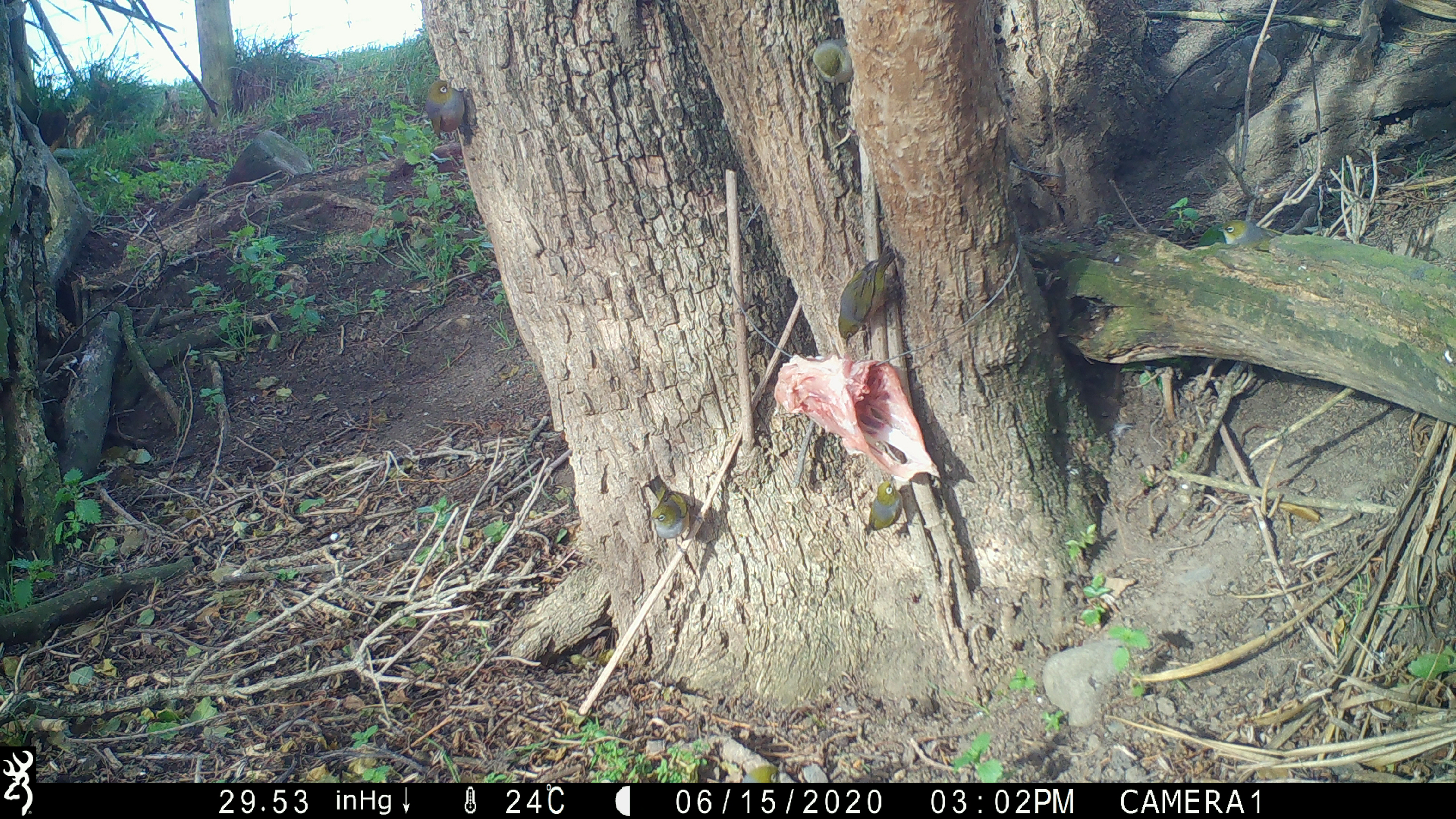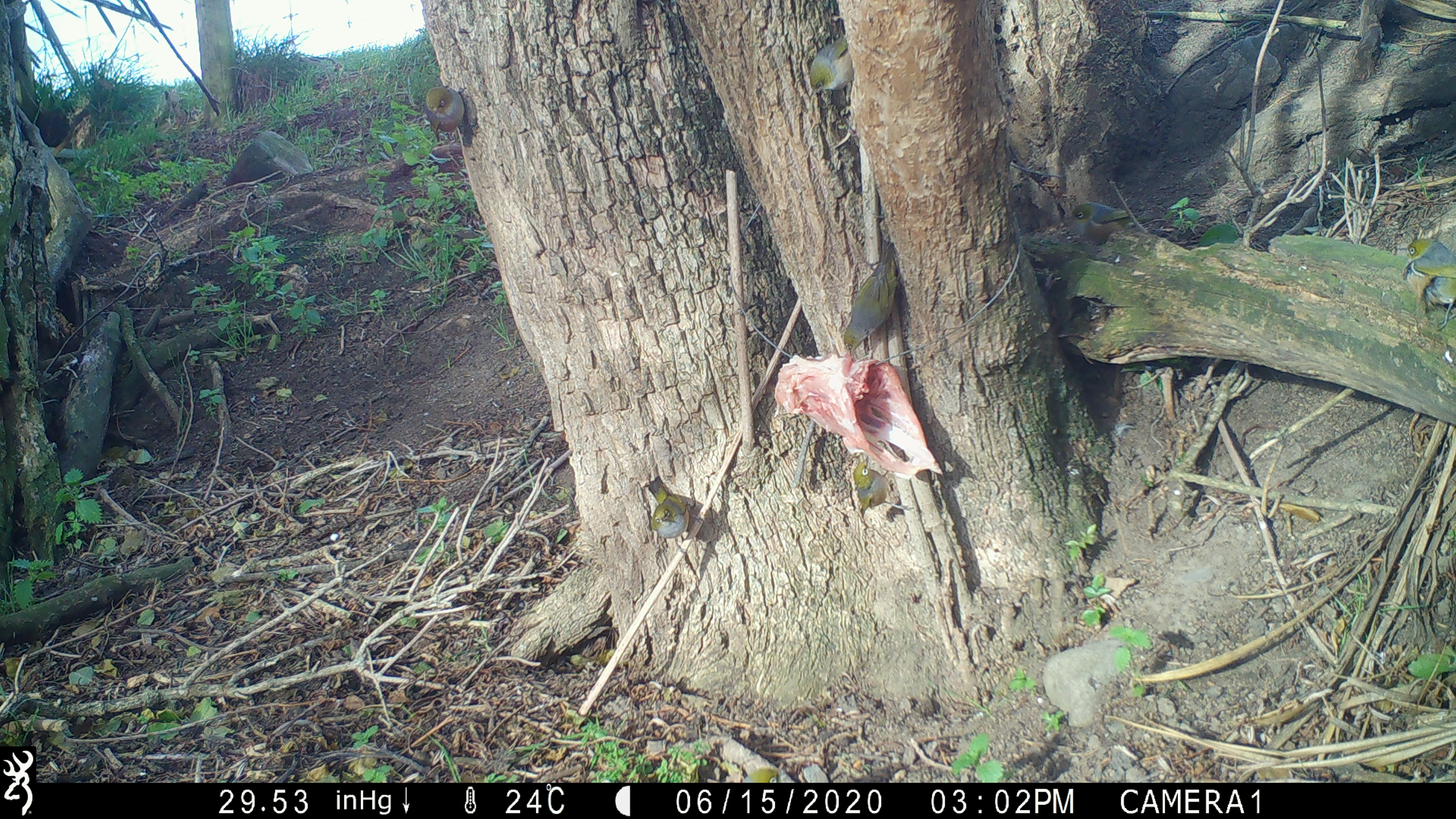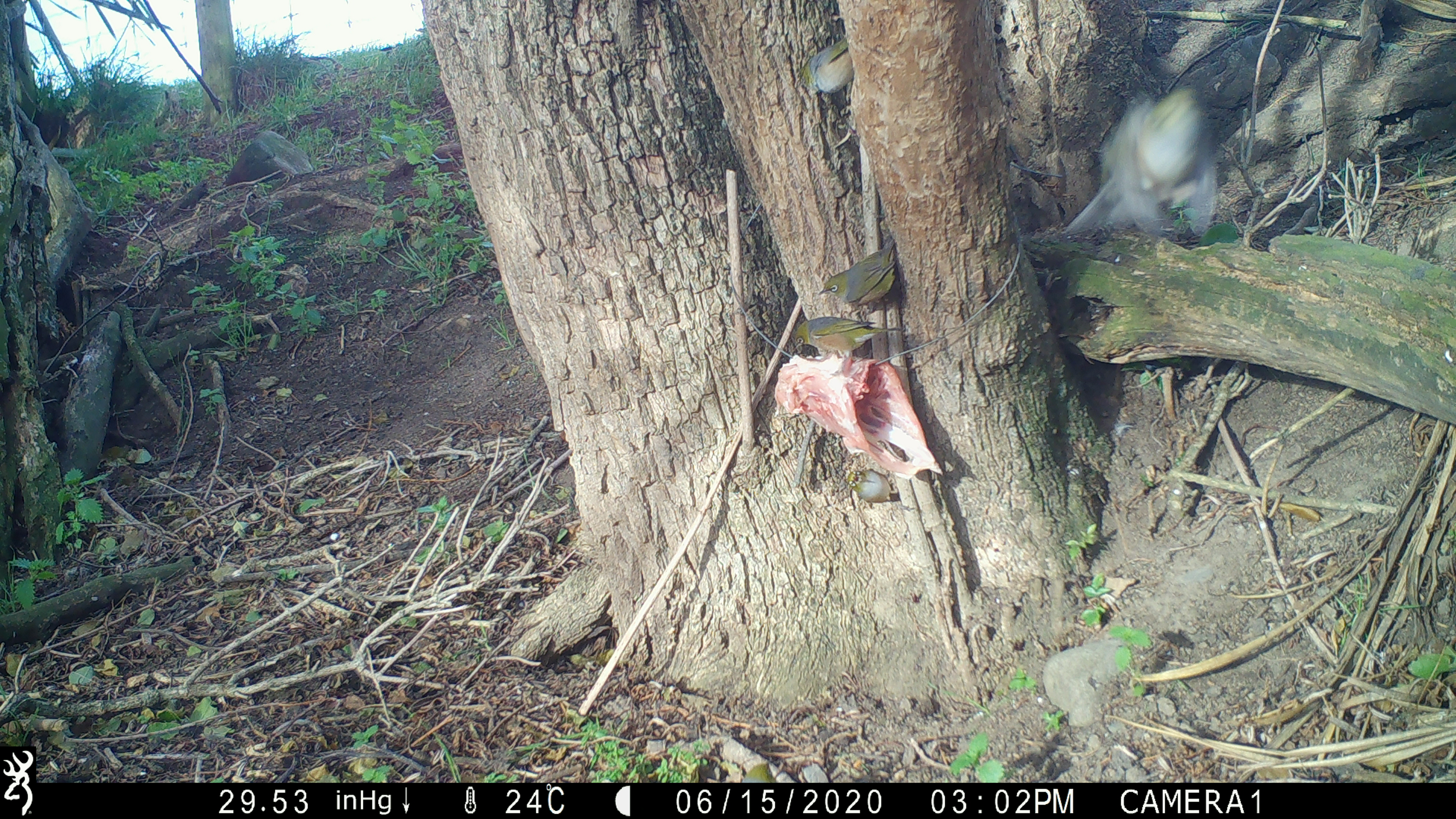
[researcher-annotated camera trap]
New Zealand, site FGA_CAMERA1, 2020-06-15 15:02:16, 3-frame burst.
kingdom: Animalia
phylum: Chordata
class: Aves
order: Passeriformes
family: Zosteropidae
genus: Zosterops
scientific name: Zosterops lateralis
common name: silvereye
Silvereye (Zosterops lateralis).